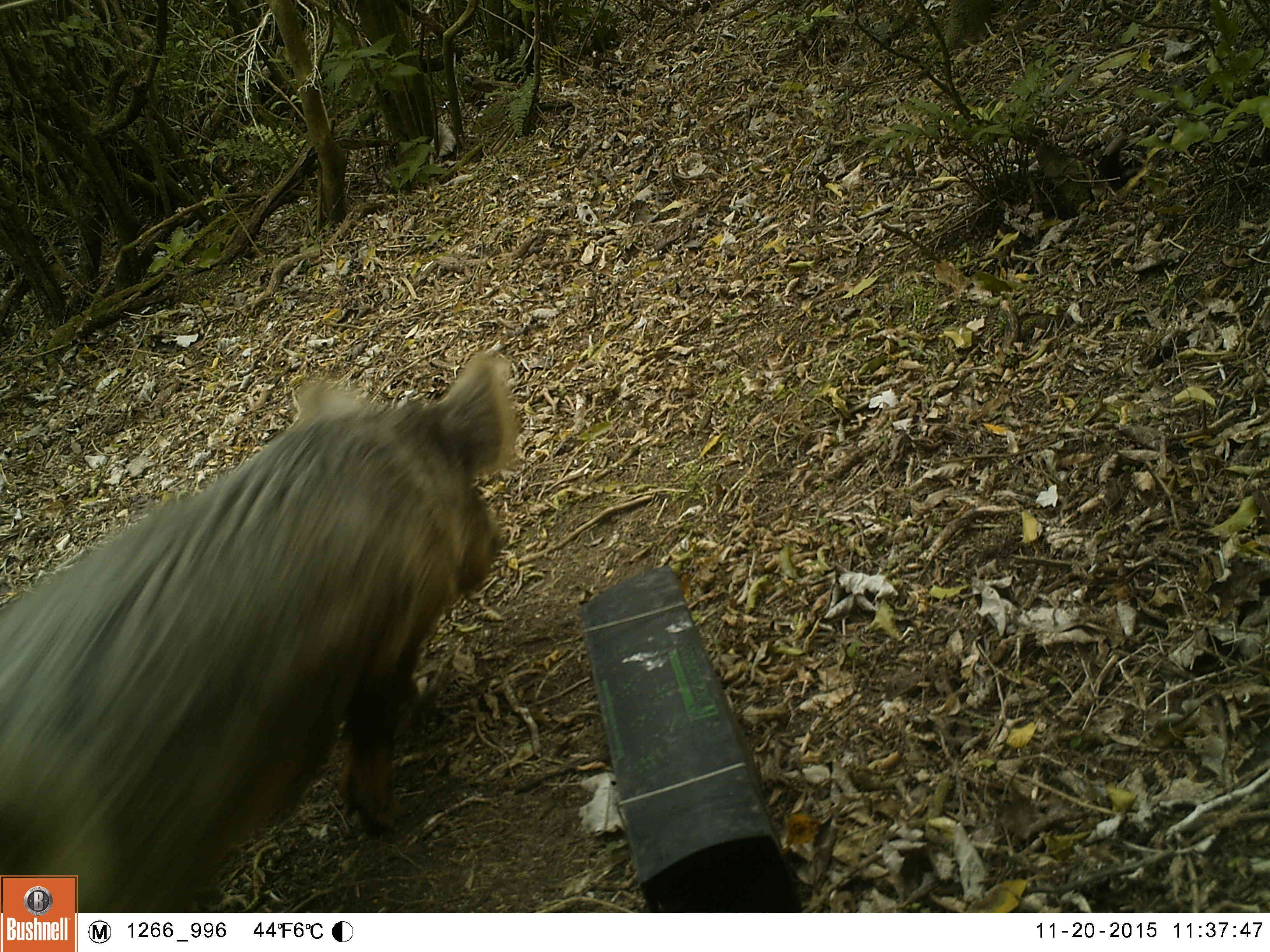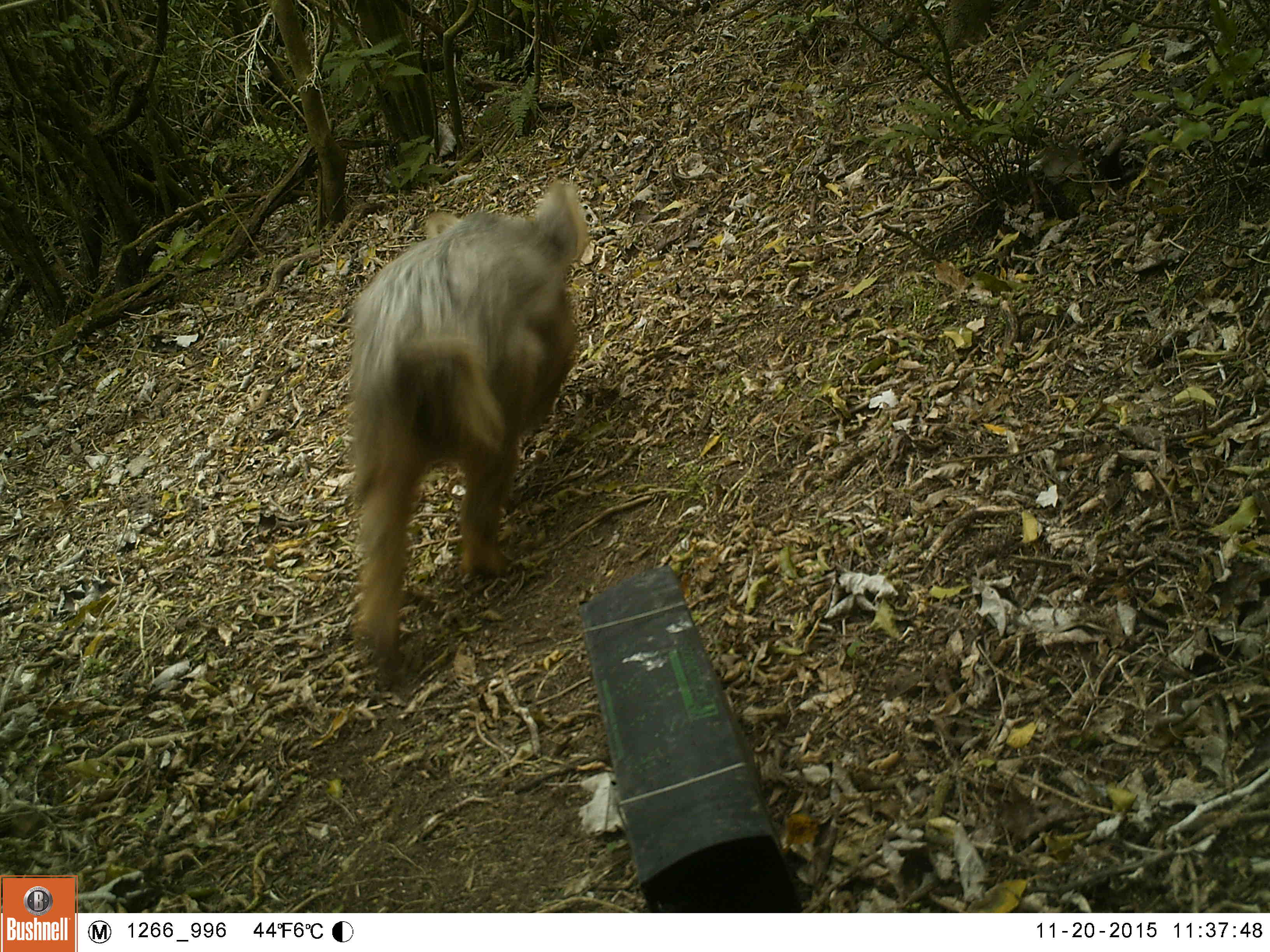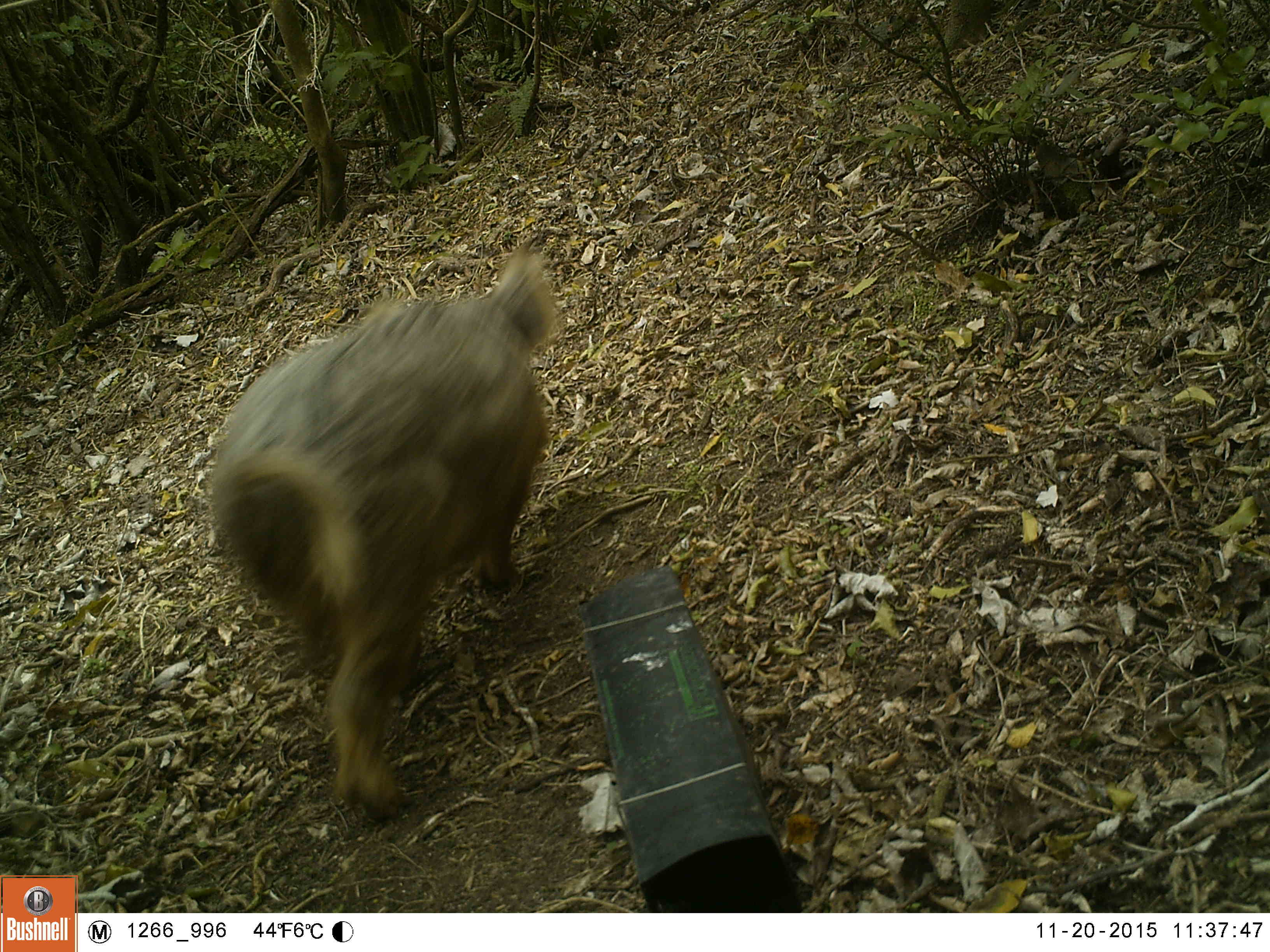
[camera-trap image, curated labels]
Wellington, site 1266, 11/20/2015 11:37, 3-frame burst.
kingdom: Animalia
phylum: Chordata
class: Mammalia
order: Artiodactyla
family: Suidae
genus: Sus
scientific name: Sus scrofa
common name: pig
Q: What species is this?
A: Pig (Sus scrofa).